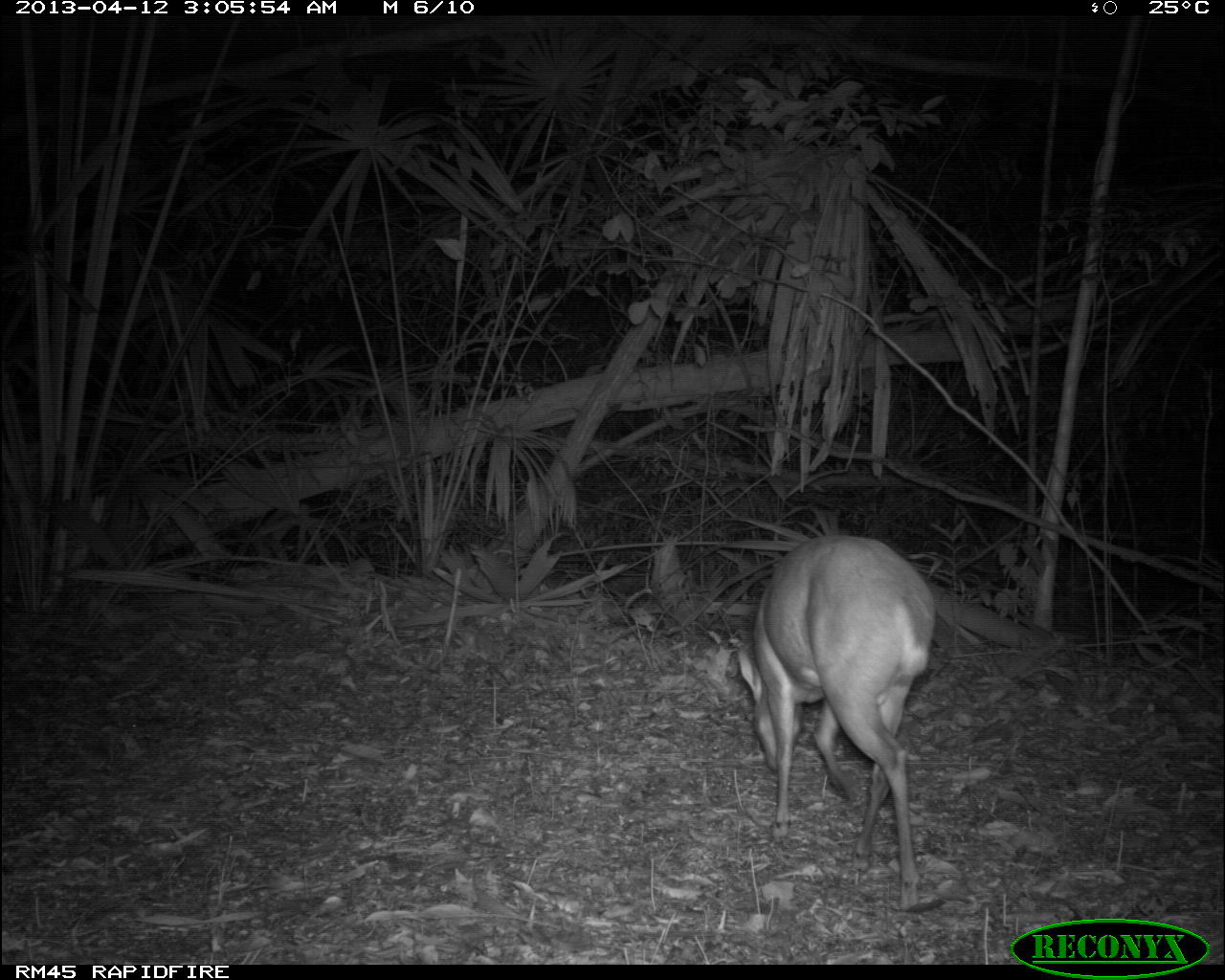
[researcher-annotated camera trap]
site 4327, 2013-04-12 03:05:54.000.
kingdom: Animalia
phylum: Chordata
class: Mammalia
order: Artiodactyla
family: Cervidae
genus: Mazama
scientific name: Mazama temama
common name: central american red brocket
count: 1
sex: male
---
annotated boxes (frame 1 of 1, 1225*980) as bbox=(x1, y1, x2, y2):
mazama temama: bbox=(735, 530, 937, 911)